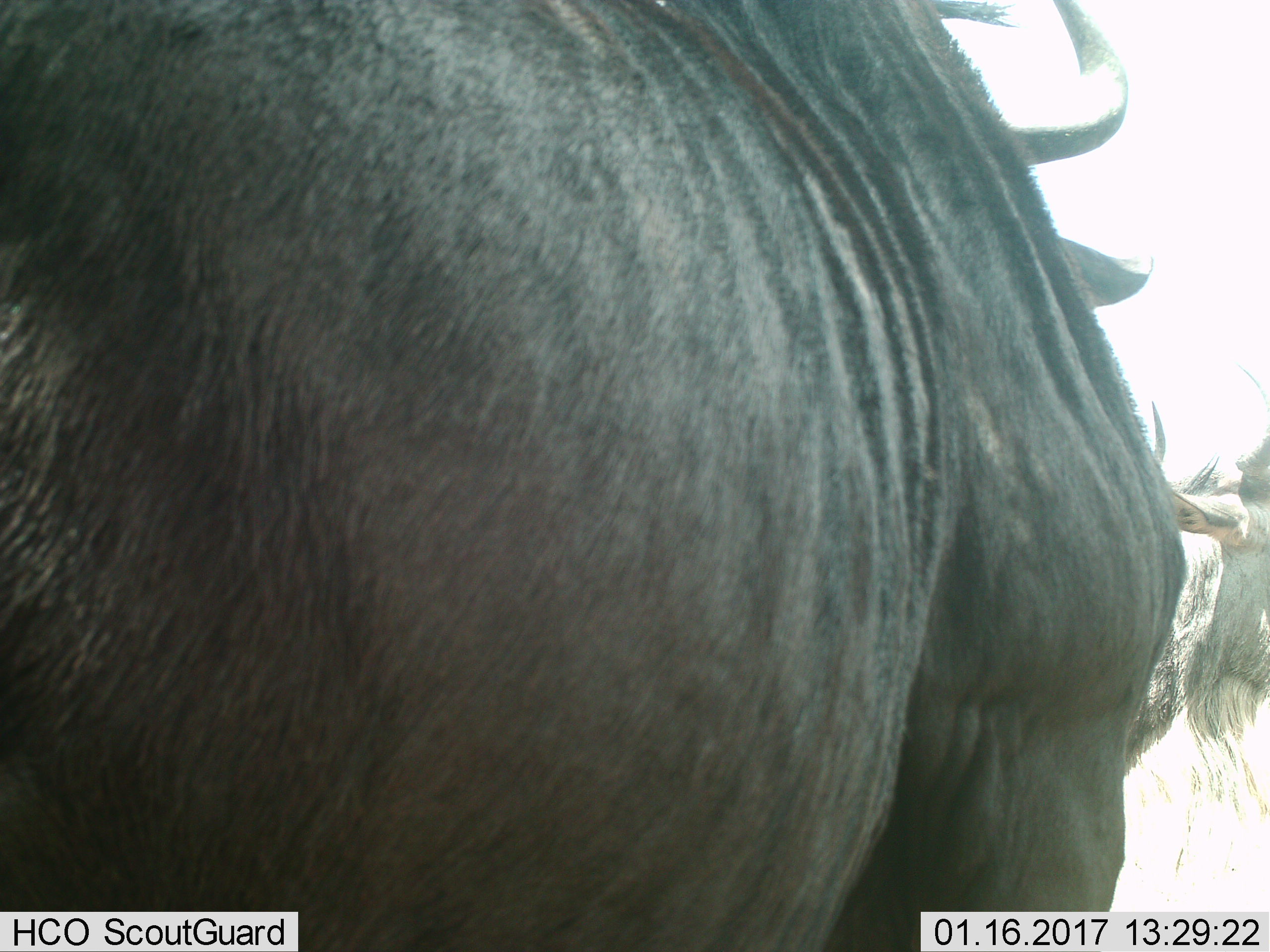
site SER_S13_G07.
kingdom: Animalia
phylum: Chordata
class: Mammalia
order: Artiodactyla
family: Bovidae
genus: Connochaetes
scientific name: Connochaetes taurinus taurinus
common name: blue wildebeest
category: wildebeestblue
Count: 2.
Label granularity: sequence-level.